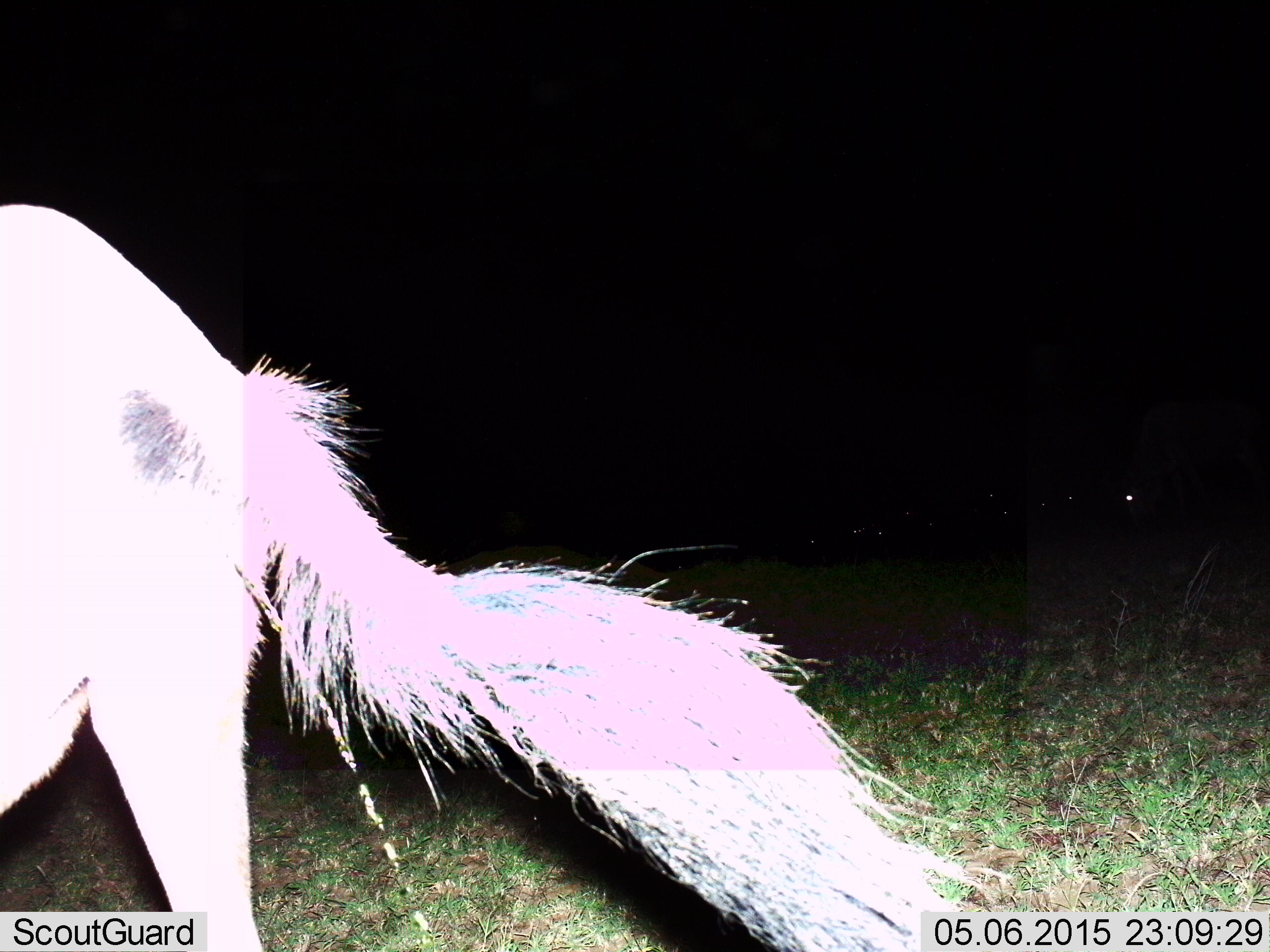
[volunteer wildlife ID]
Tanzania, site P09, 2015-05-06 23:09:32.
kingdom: Animalia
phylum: Chordata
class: Mammalia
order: Artiodactyla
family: Bovidae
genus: Connochaetes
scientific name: Connochaetes taurinus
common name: blue wildebeest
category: wildebeest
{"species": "wildebeest (blue wildebeest) (Connochaetes taurinus)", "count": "1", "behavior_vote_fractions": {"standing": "50%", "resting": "0%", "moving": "60%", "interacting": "0%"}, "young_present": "0%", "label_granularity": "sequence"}